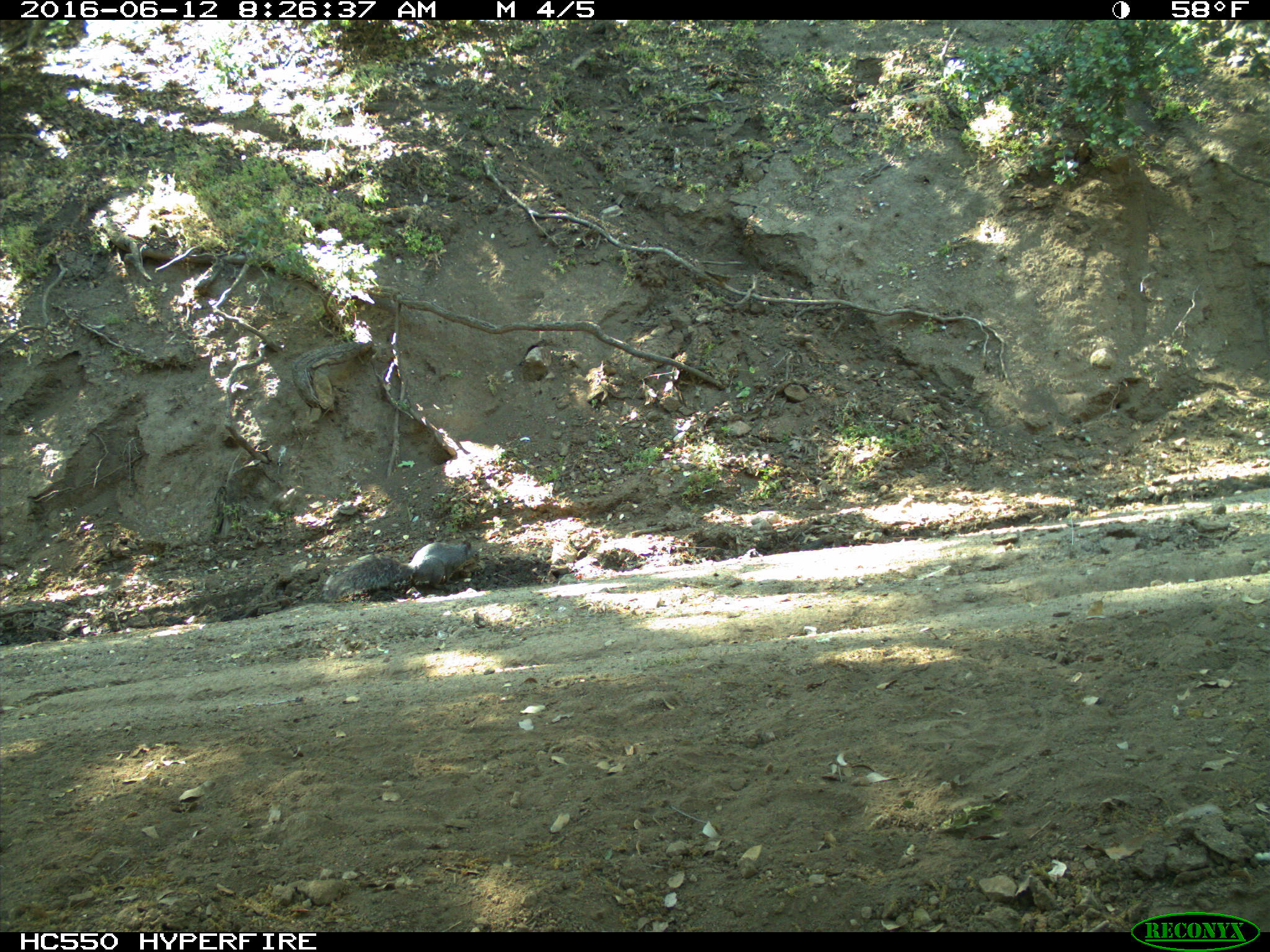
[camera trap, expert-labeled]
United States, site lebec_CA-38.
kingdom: Animalia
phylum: Chordata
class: Mammalia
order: Rodentia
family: Sciuridae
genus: Sciurus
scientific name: Sciurus carolinensis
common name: eastern gray squirrel